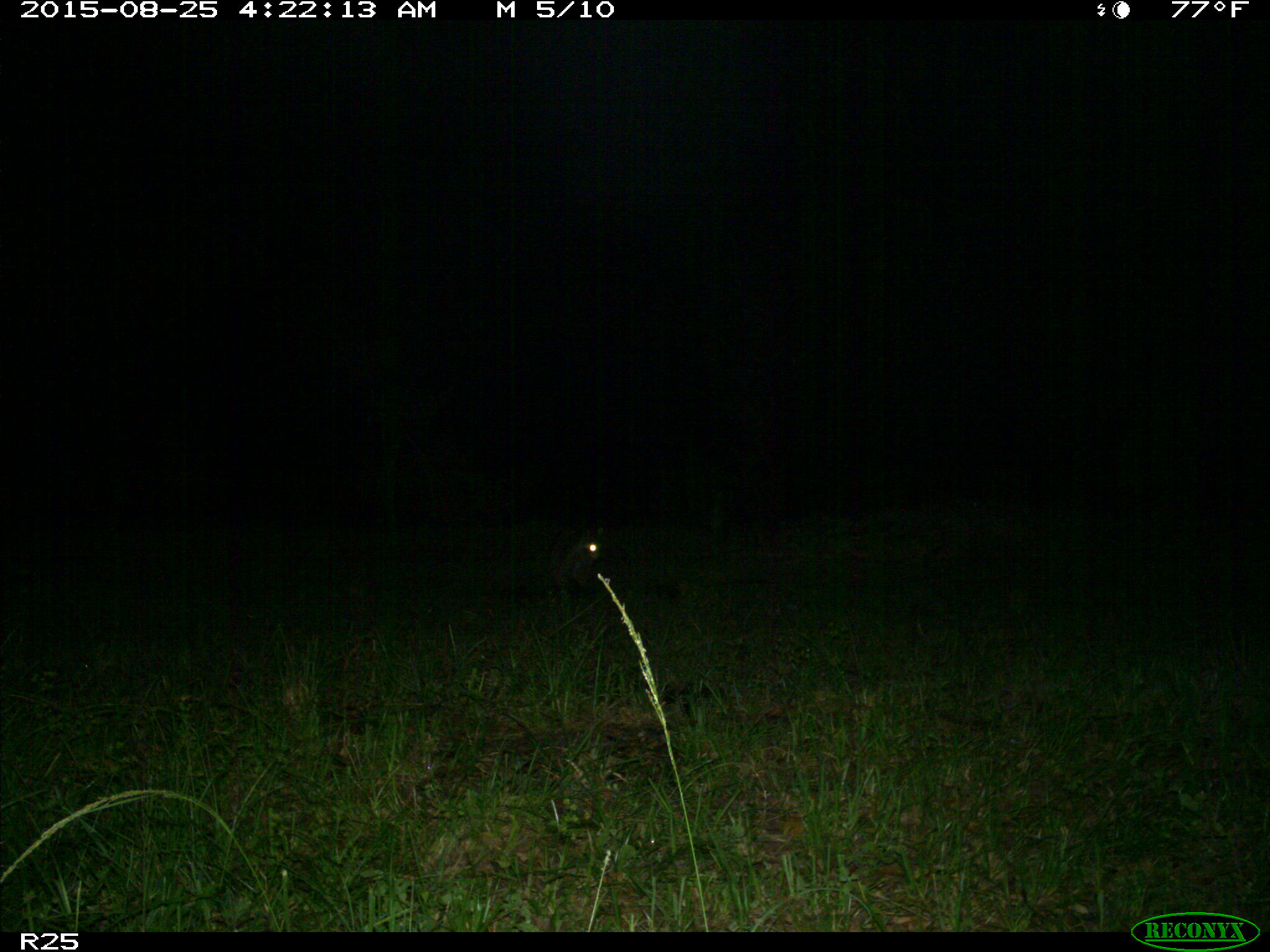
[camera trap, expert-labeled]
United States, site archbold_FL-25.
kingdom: Animalia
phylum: Chordata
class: Mammalia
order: Carnivora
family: Procyonidae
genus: Procyon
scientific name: Procyon lotor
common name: common raccoon